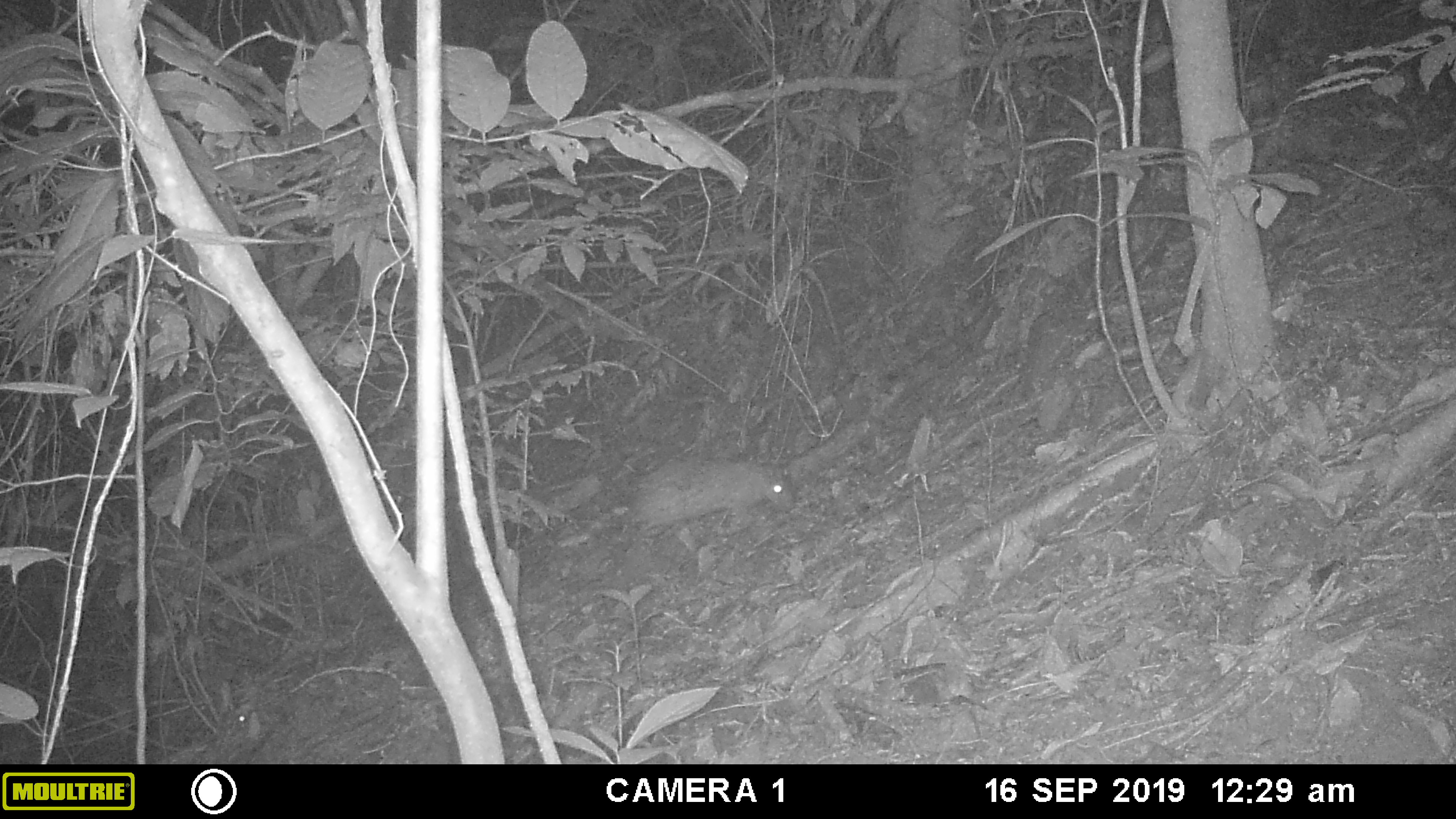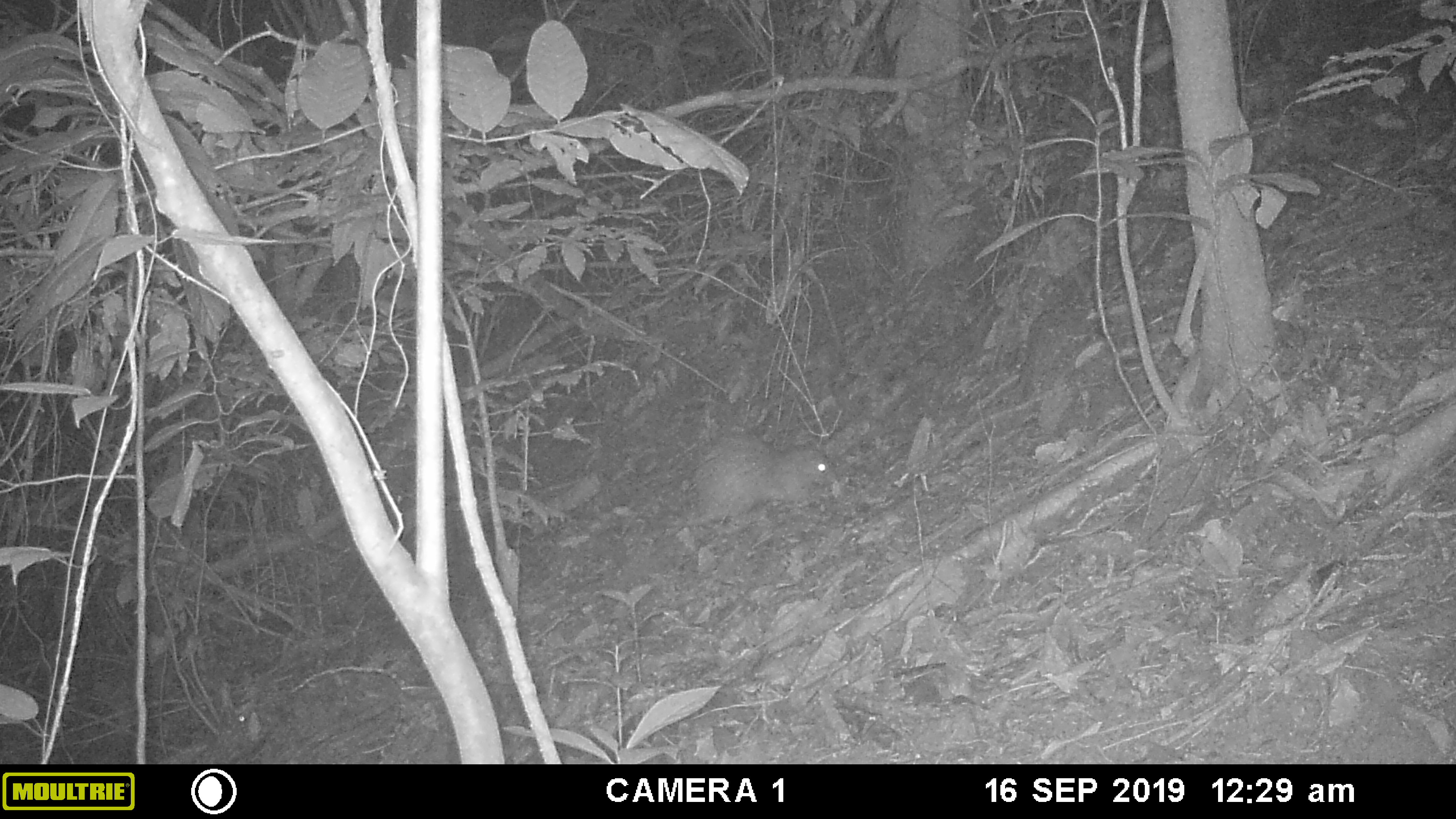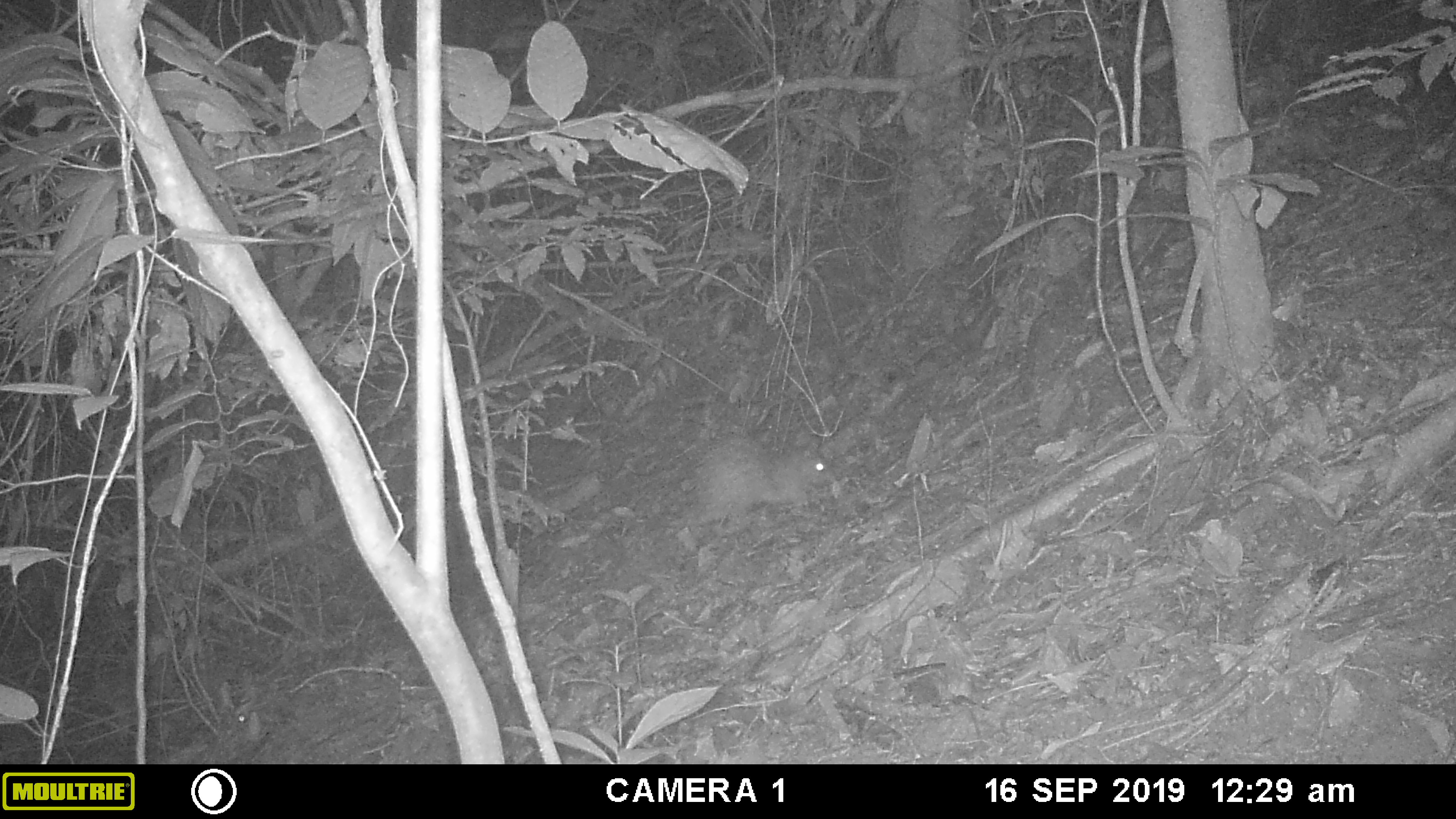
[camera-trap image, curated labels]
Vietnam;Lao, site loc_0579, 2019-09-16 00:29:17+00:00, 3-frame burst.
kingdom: Animalia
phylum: Chordata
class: Mammalia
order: Rodentia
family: Hystricidae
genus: Atherurus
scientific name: Atherurus macrourus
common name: asiatic brush-tailed porcupine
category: asiatic brush tailed porcupine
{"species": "asiatic brush tailed porcupine (asiatic brush-tailed porcupine) (Atherurus macrourus)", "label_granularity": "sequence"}